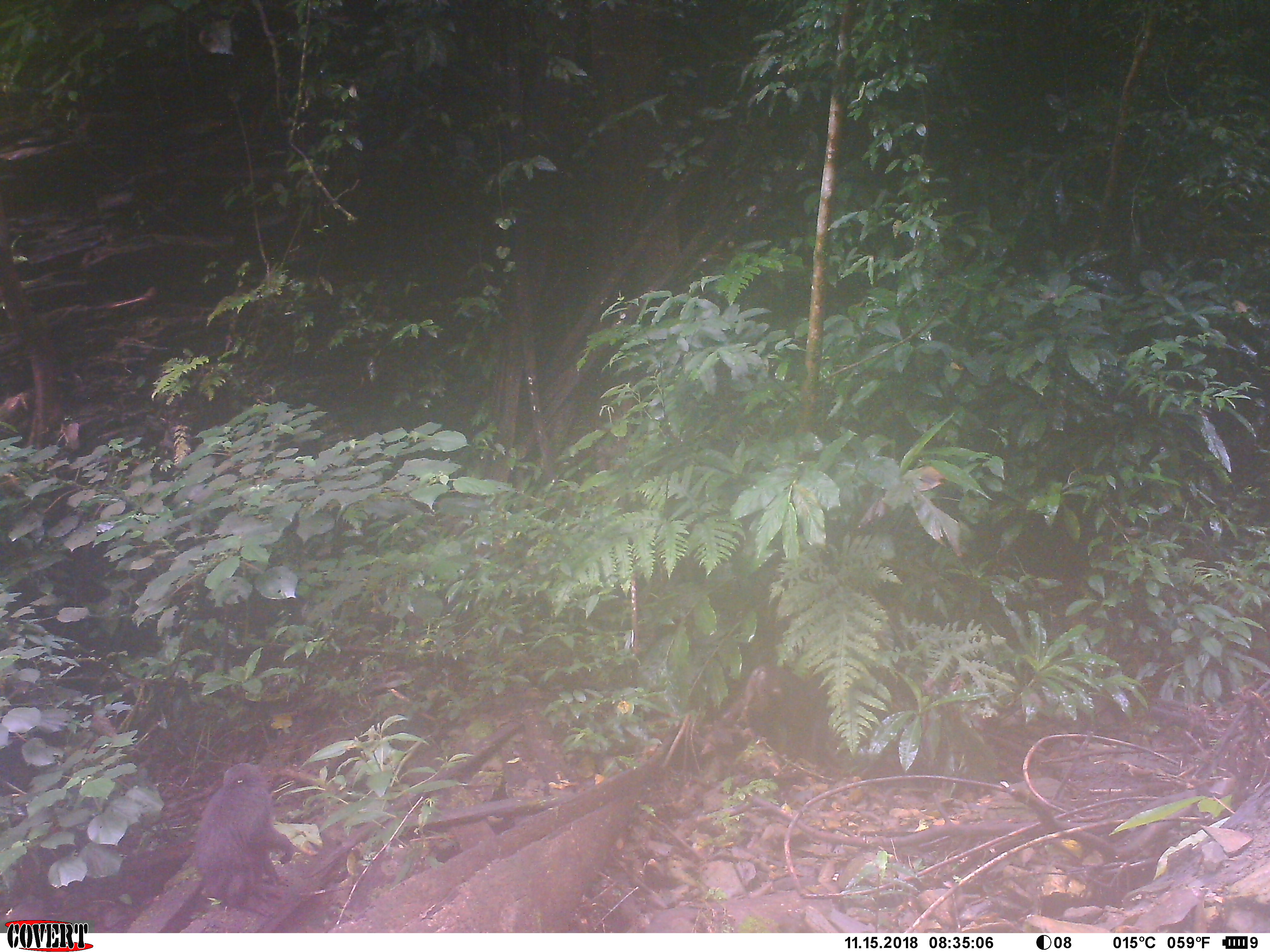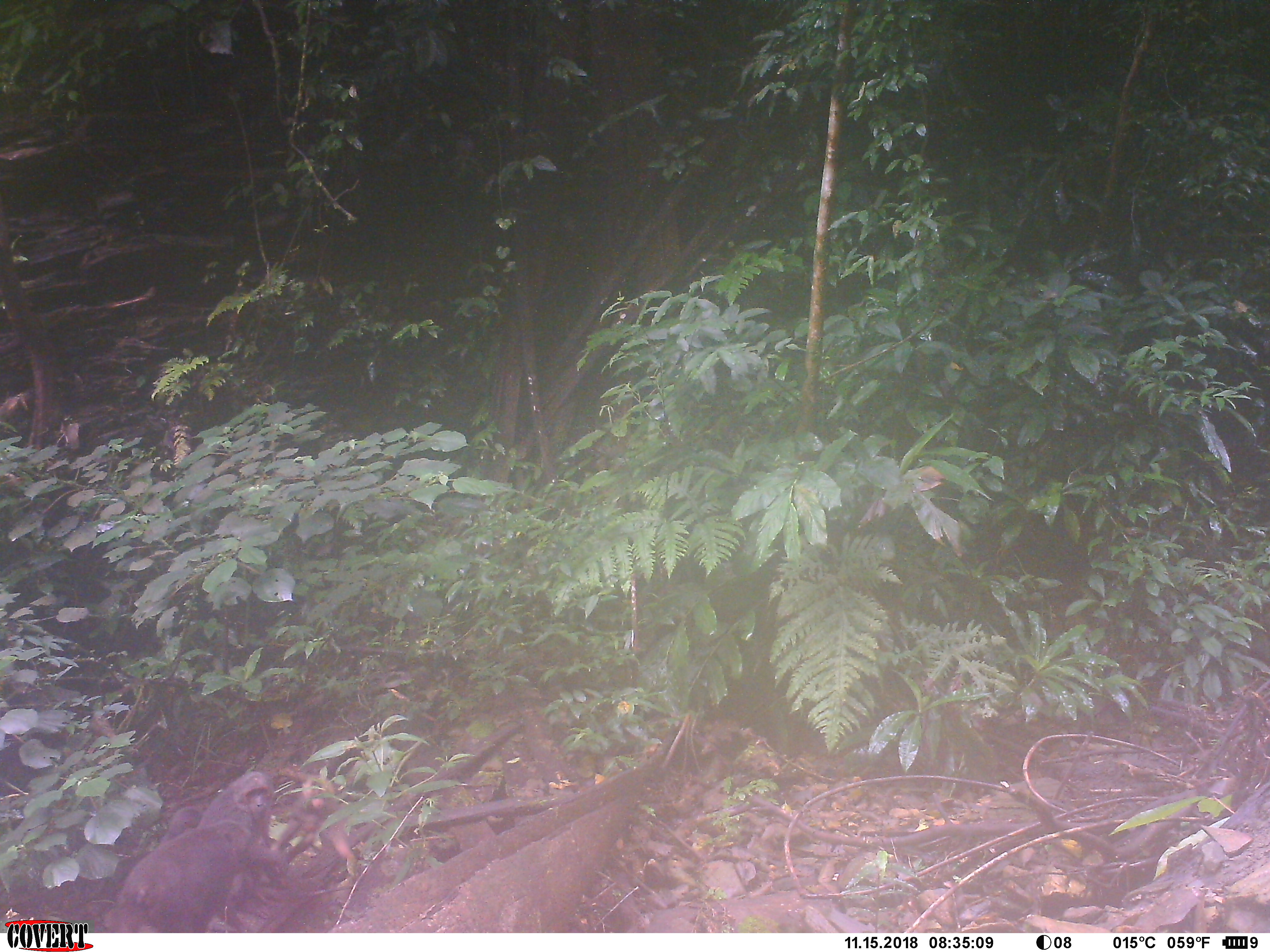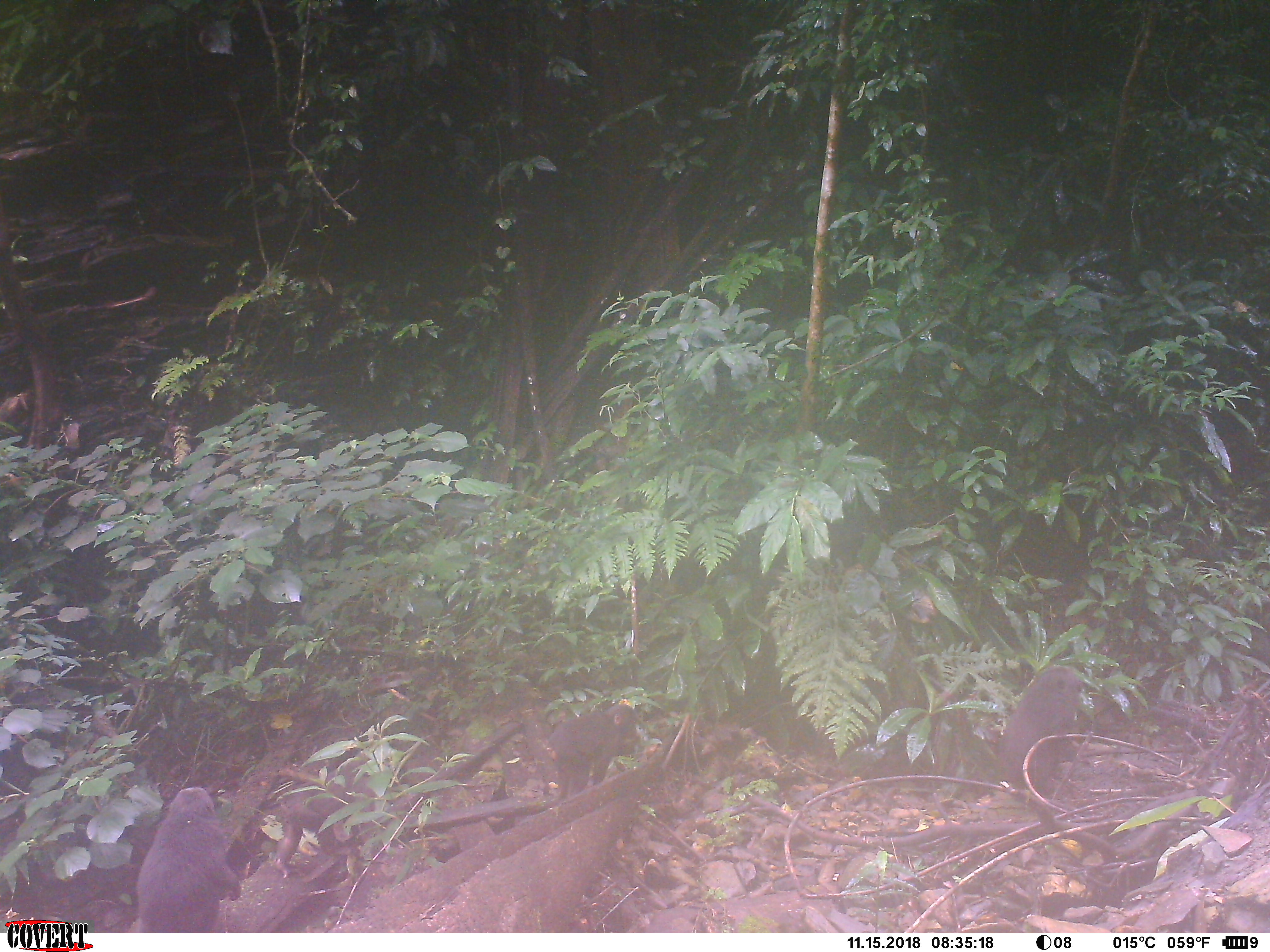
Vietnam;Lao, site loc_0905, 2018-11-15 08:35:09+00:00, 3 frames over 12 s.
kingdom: Animalia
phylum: Chordata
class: Mammalia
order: Primates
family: Cercopithecidae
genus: Macaca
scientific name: Macaca arctoides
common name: stump-tailed macaque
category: stump tailed macaque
Stump tailed macaque (stump-tailed macaque) (Macaca arctoides). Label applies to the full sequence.